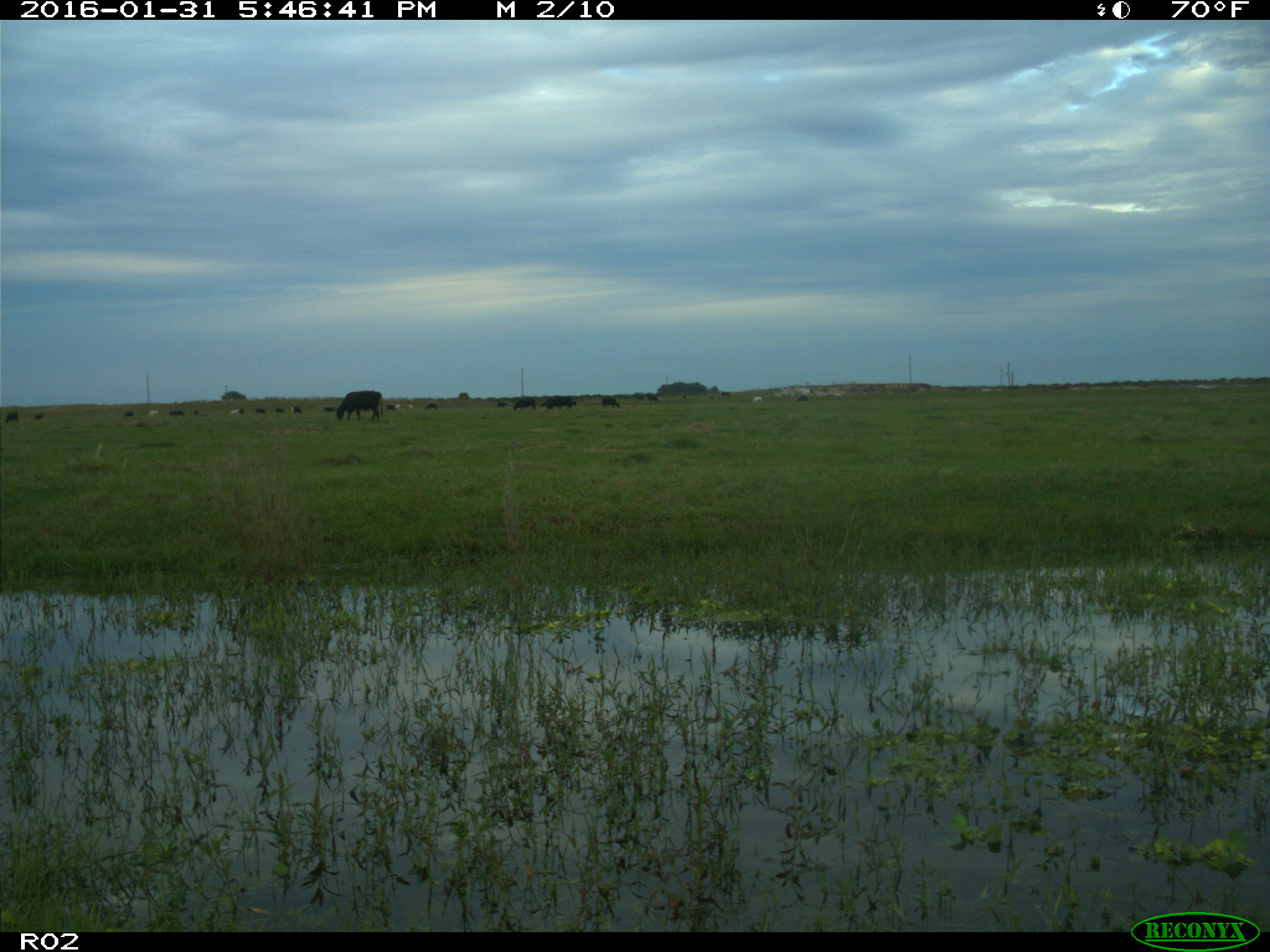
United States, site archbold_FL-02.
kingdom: Animalia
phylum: Chordata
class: Mammalia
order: Artiodactyla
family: Bovidae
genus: Bos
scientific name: Bos taurus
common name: domestic cow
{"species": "Bos taurus (domestic cow)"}